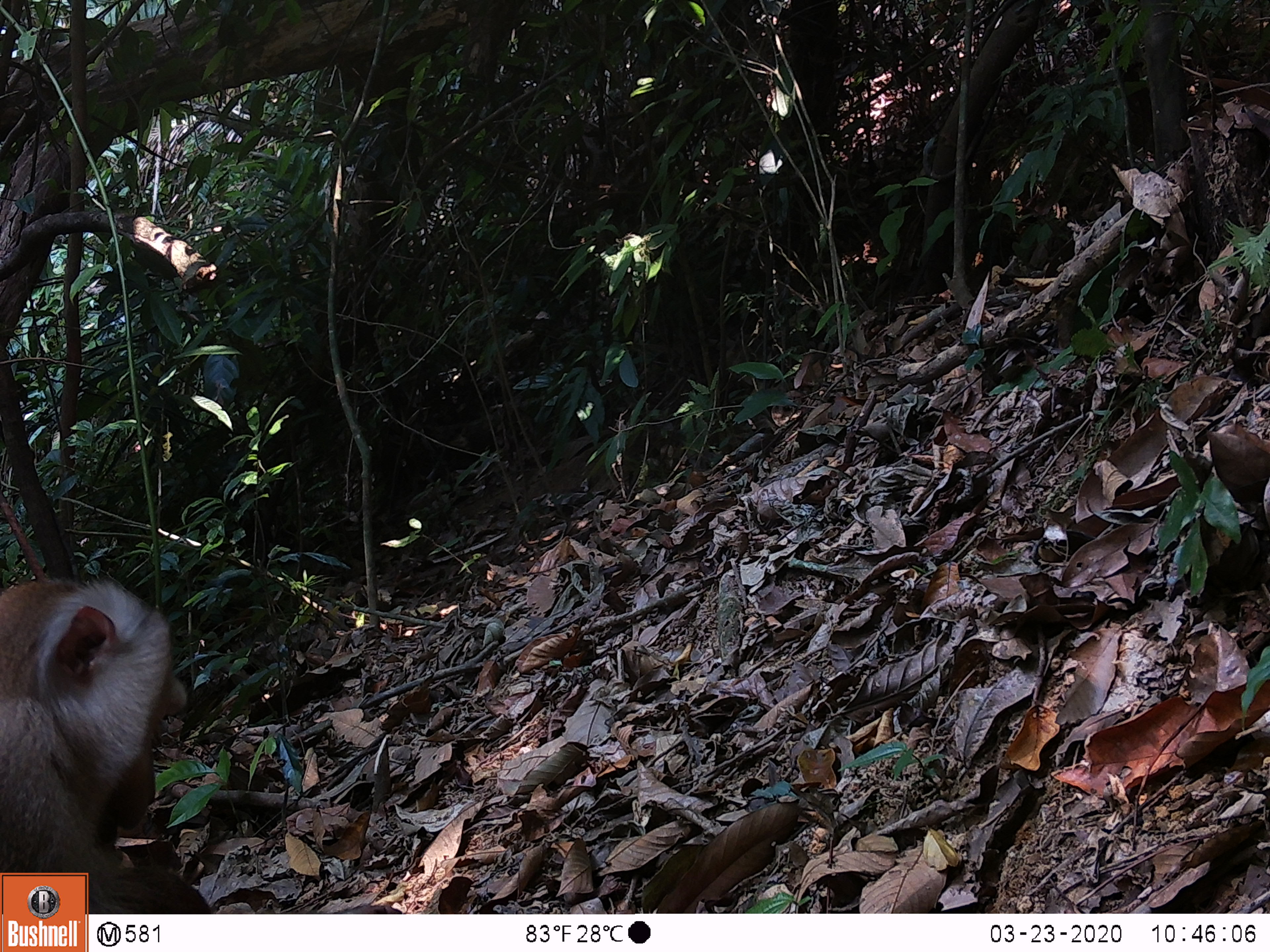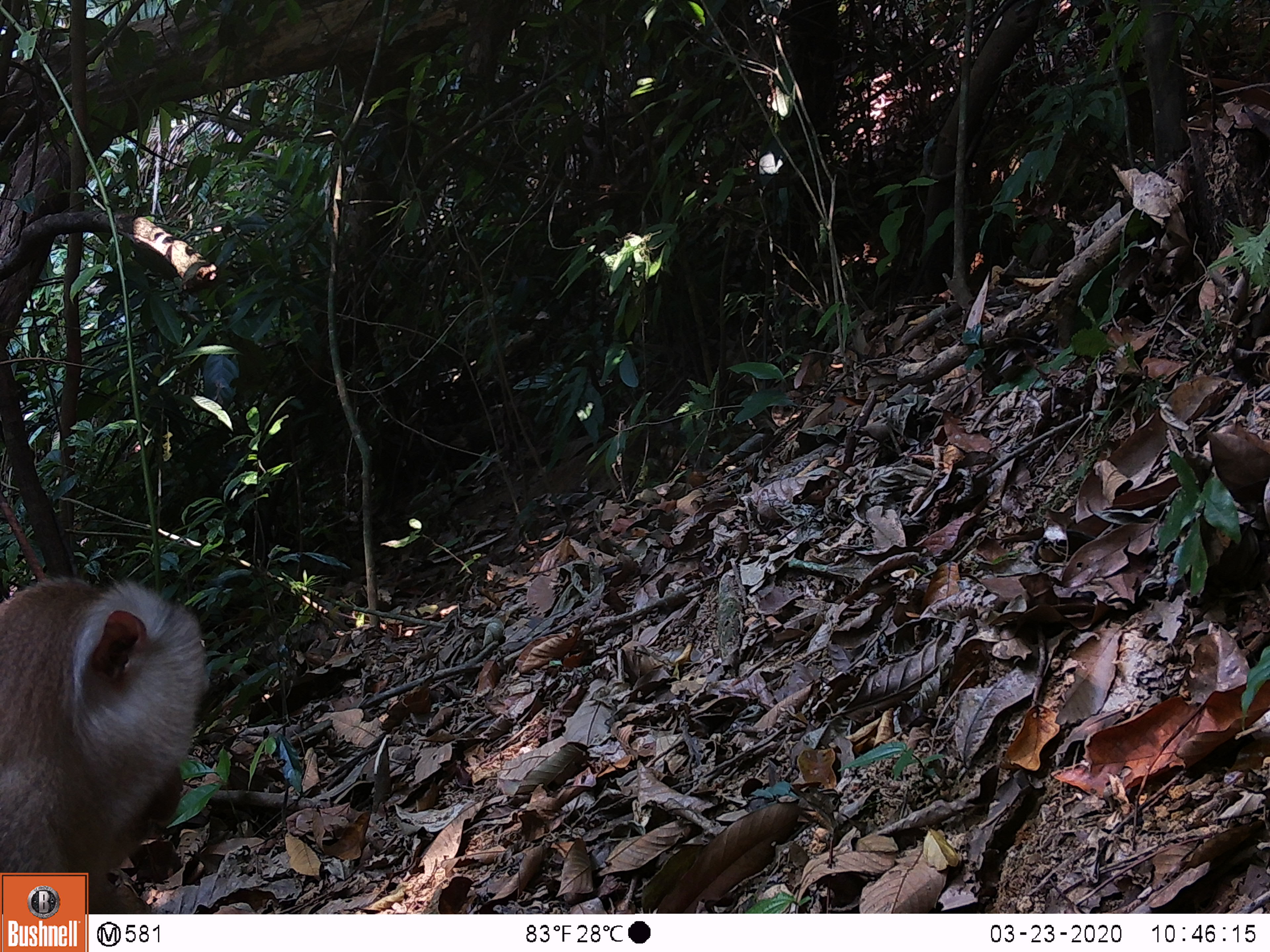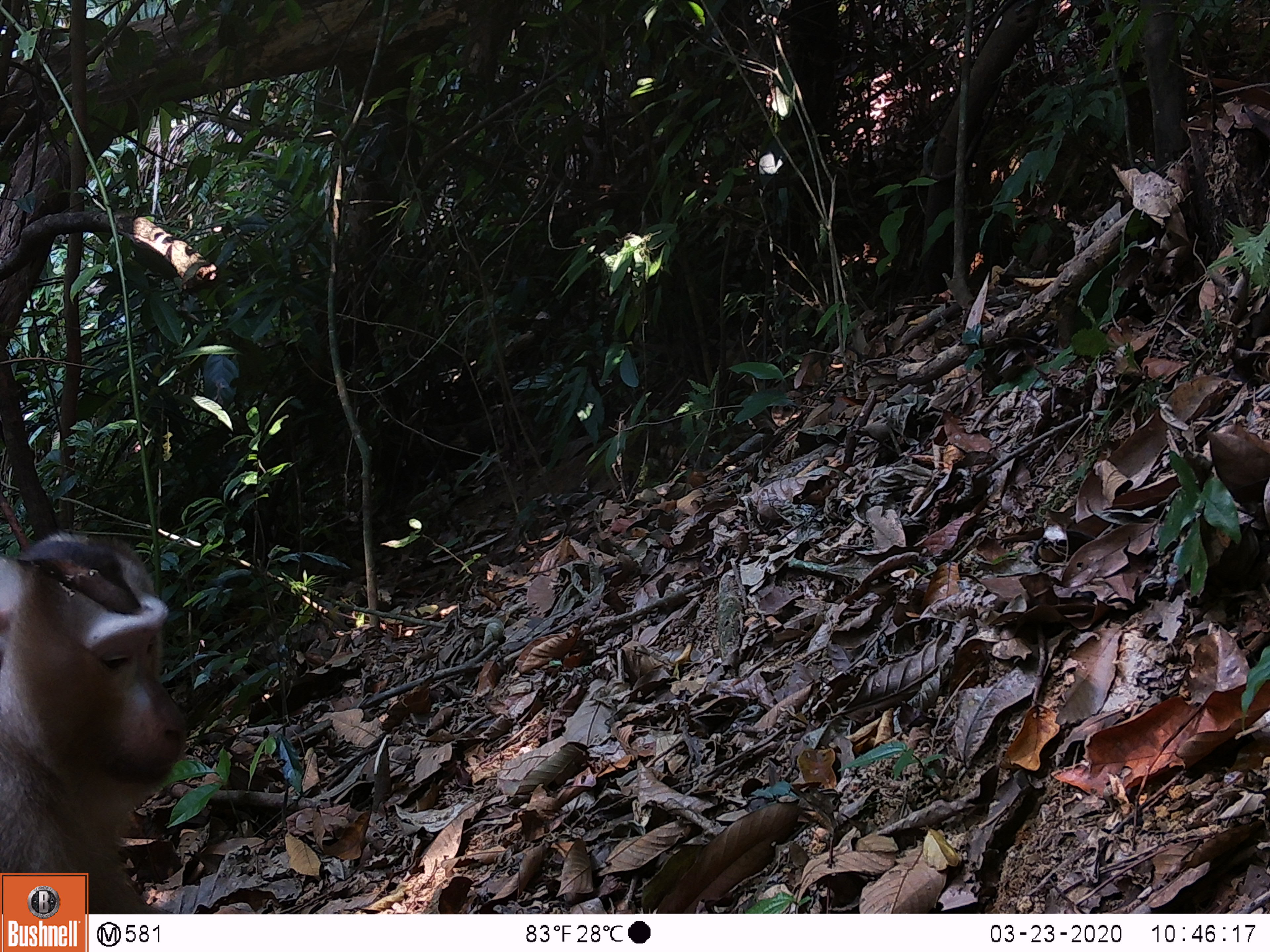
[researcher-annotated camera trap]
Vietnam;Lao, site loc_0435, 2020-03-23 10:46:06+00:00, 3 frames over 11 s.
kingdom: Animalia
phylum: Chordata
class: Mammalia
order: Primates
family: Cercopithecidae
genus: Macaca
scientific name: Macaca nemestrina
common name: pig-tailed macaque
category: pig tailed macaque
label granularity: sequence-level